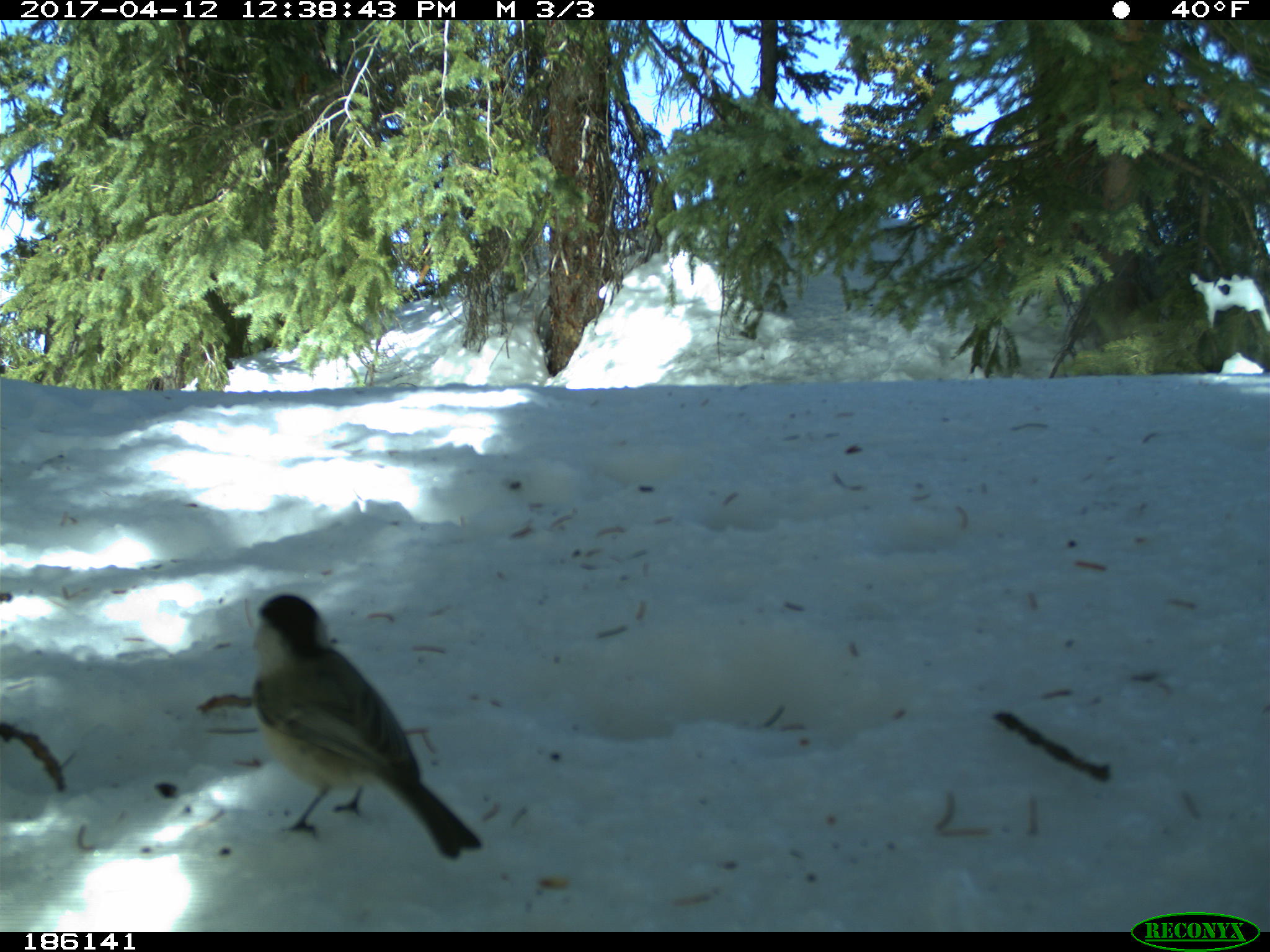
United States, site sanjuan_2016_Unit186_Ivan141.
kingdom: Animalia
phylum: Chordata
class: Aves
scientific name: Aves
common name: birds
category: unidentified bird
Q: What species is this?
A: Unidentified bird (birds) (Aves).